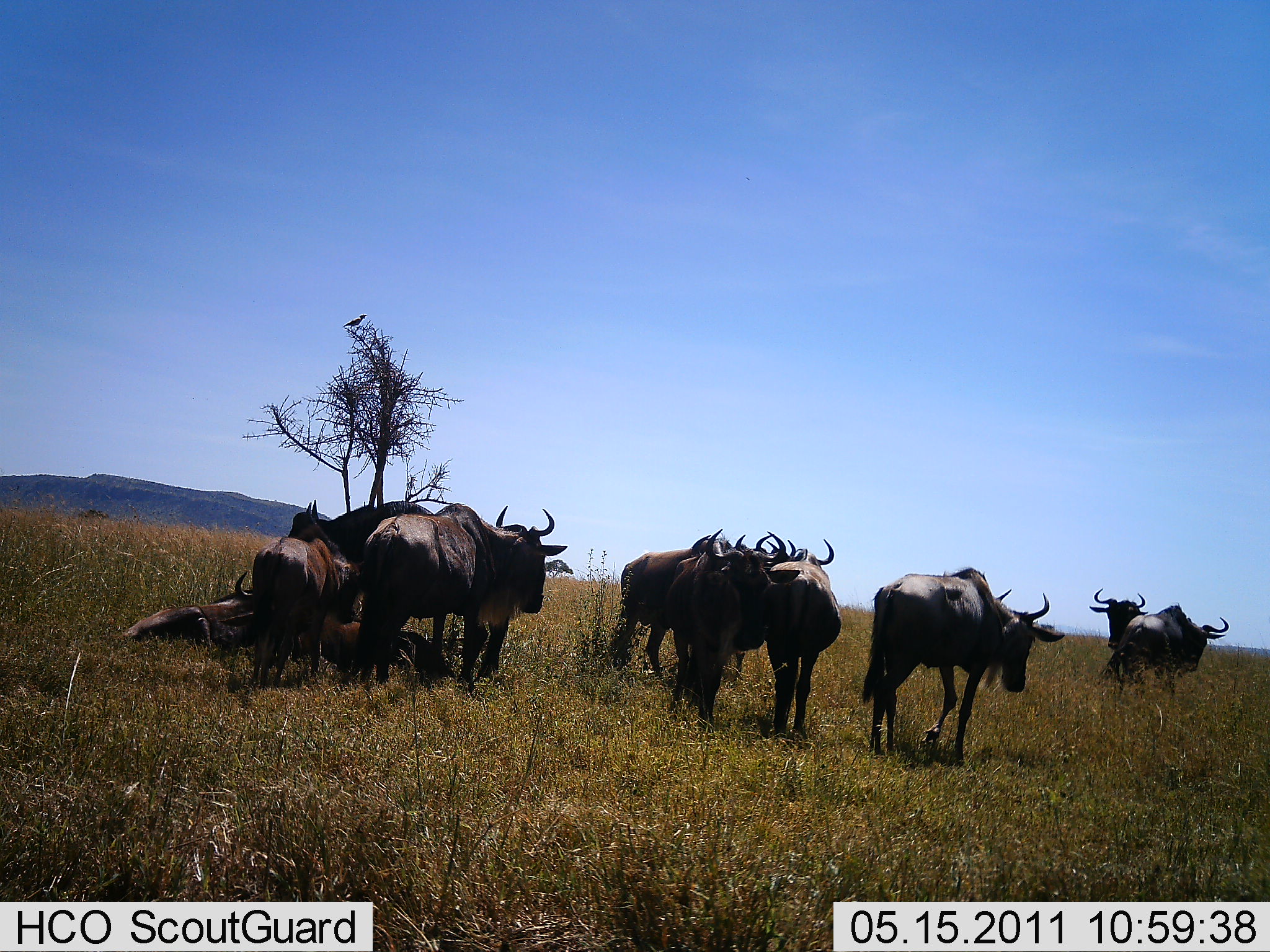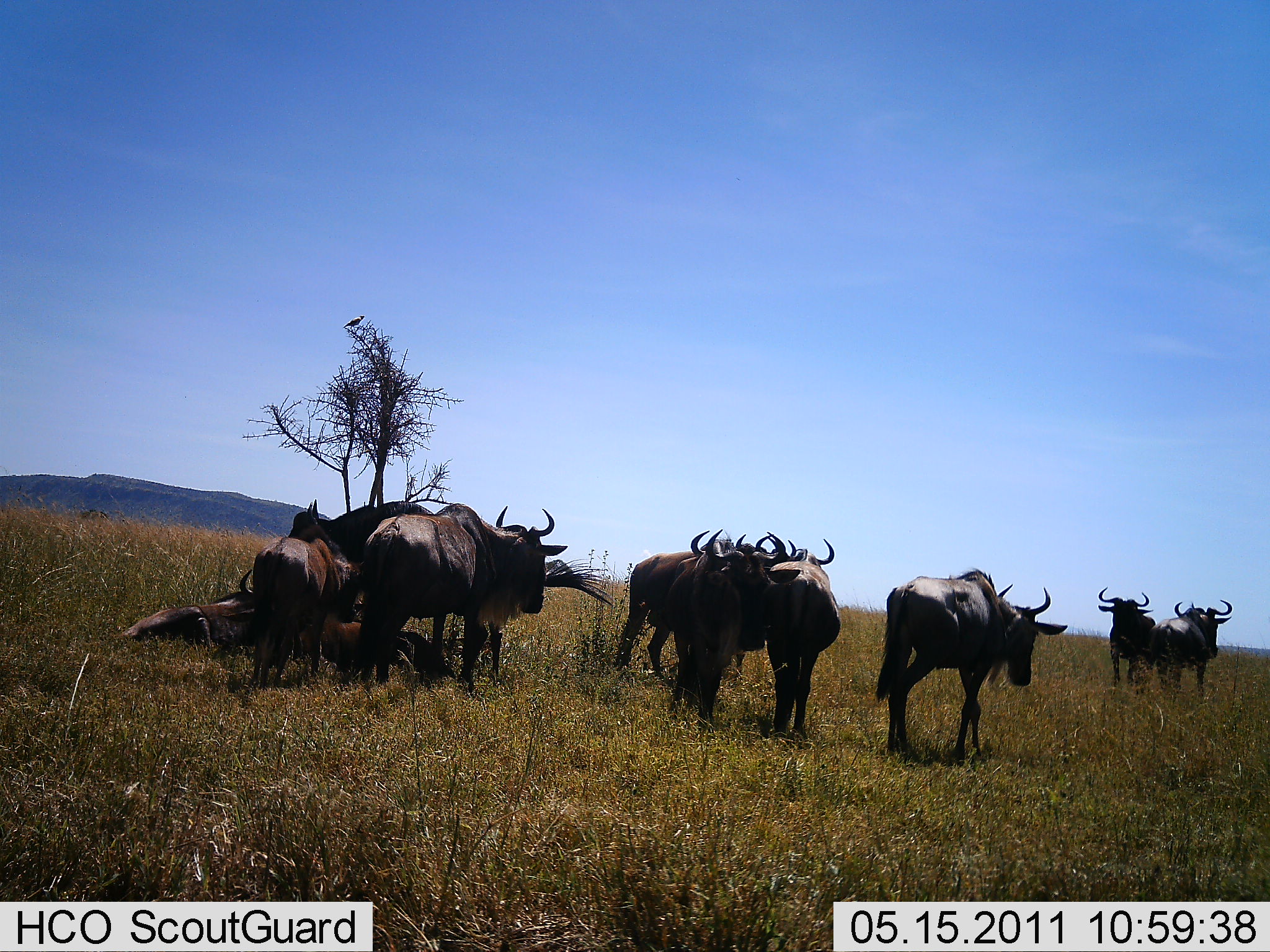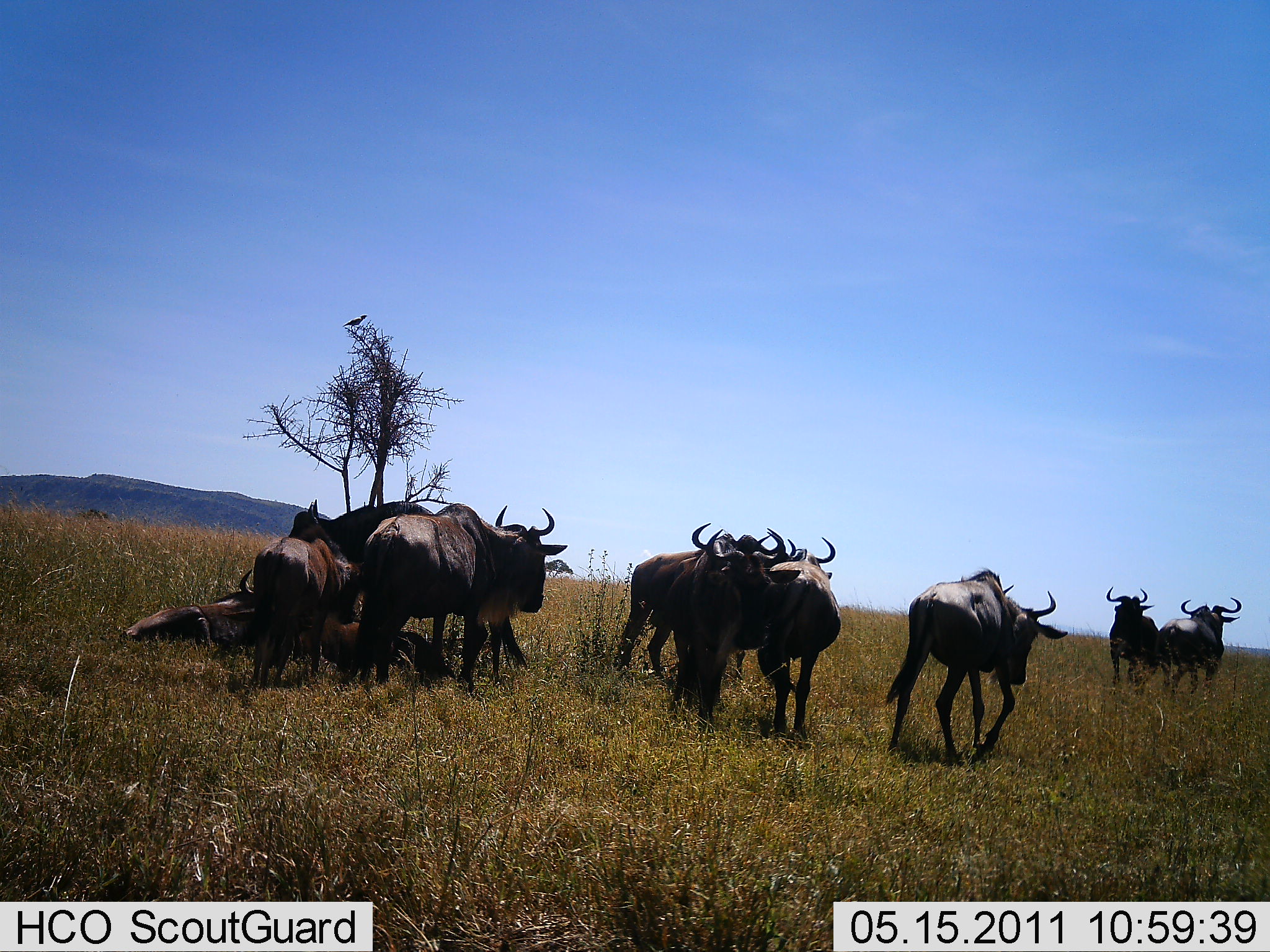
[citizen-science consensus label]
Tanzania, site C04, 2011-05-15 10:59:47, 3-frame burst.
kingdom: Animalia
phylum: Chordata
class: Mammalia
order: Artiodactyla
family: Bovidae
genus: Connochaetes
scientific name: Connochaetes taurinus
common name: blue wildebeest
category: wildebeest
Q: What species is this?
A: Wildebeest (blue wildebeest) (Connochaetes taurinus).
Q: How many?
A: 11-50.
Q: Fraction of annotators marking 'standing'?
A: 73%.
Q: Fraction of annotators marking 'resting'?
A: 64%.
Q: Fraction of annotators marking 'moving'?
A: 27%.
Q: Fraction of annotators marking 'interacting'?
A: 36%.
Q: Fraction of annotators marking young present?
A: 0%.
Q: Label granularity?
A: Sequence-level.